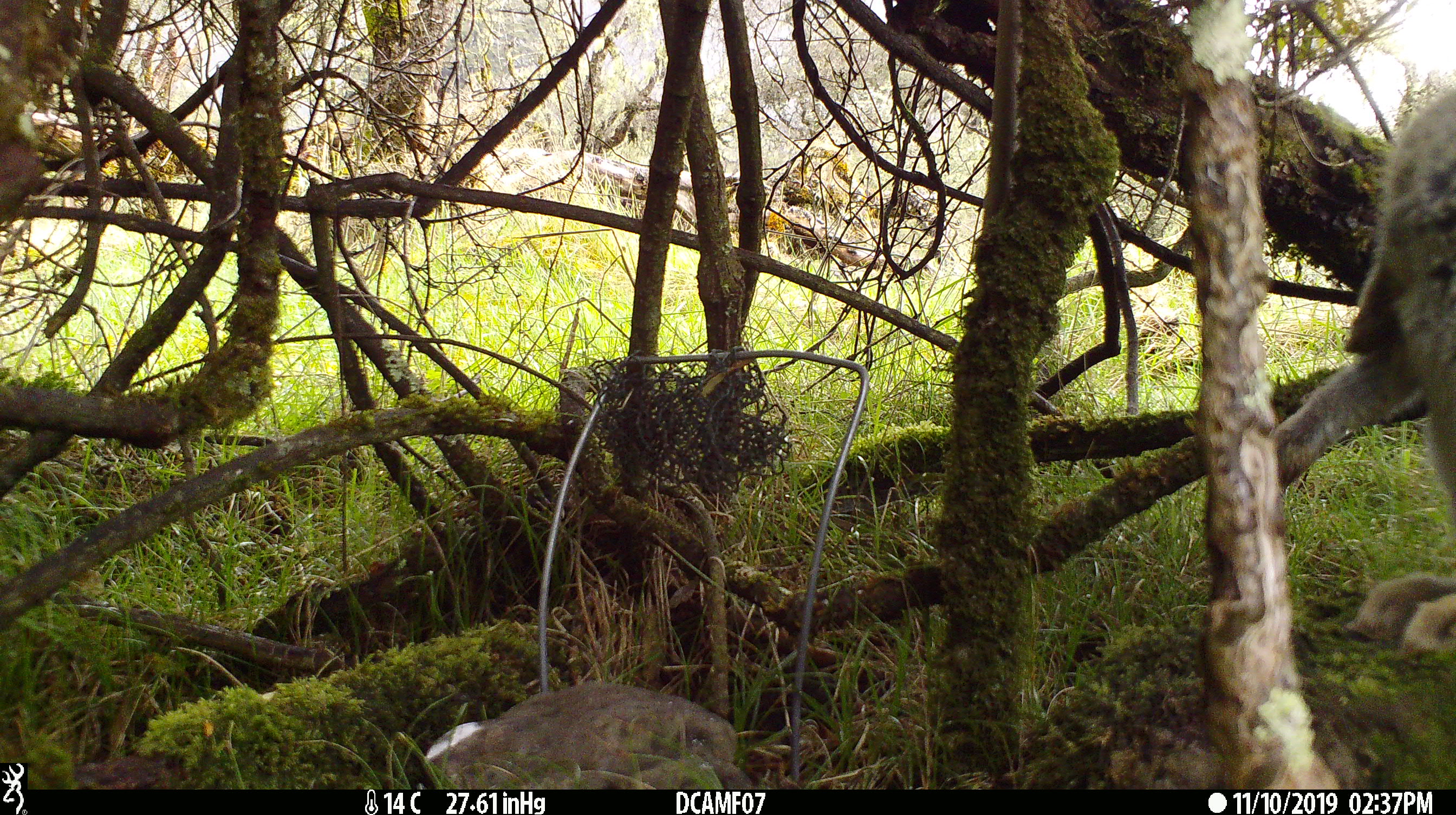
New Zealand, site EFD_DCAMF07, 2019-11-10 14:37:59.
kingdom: Animalia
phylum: Chordata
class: Mammalia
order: Lagomorpha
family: Leporidae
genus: Oryctolagus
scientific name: Oryctolagus cuniculus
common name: european rabbit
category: rabbit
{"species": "rabbit (european rabbit) (Oryctolagus cuniculus)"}